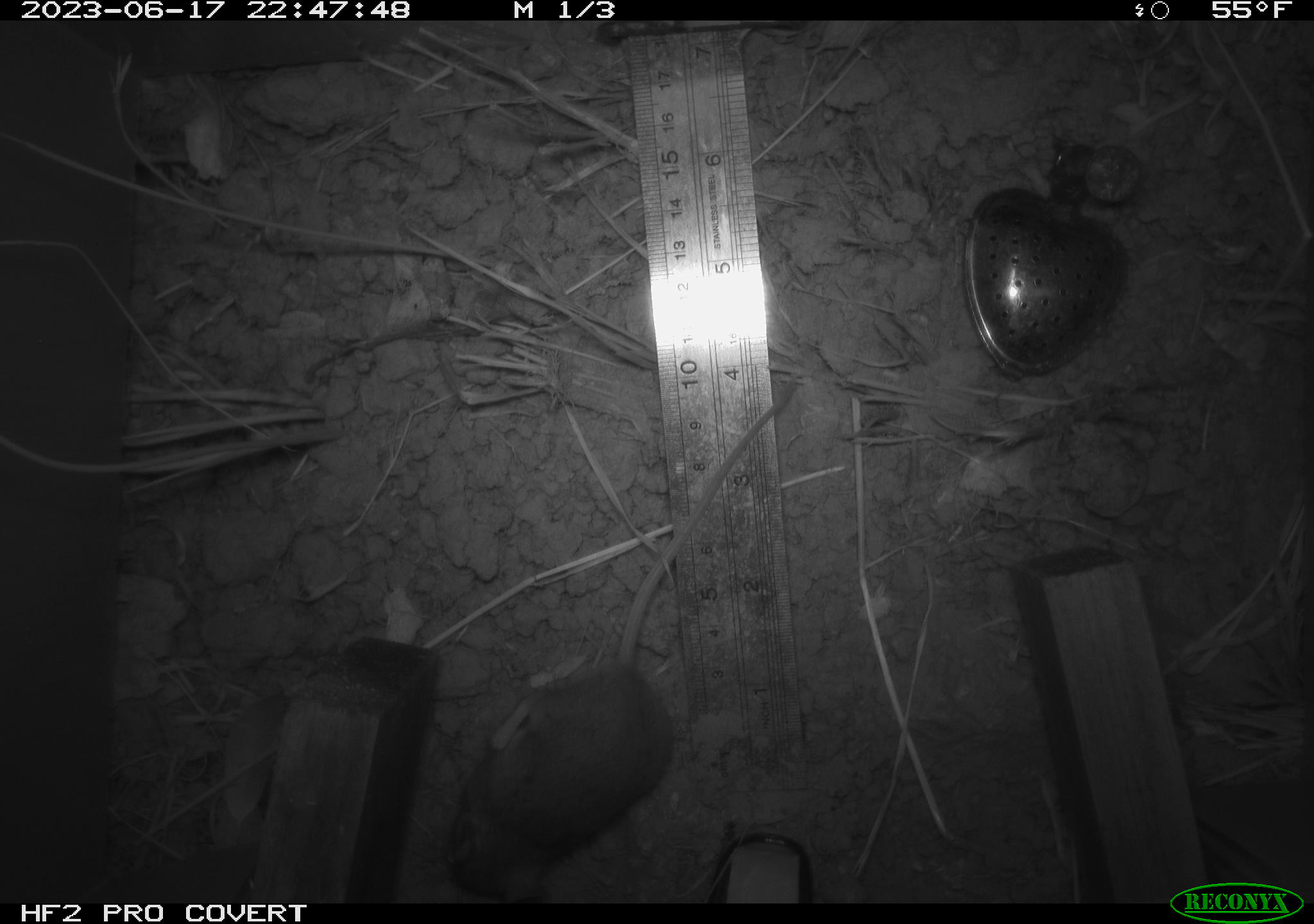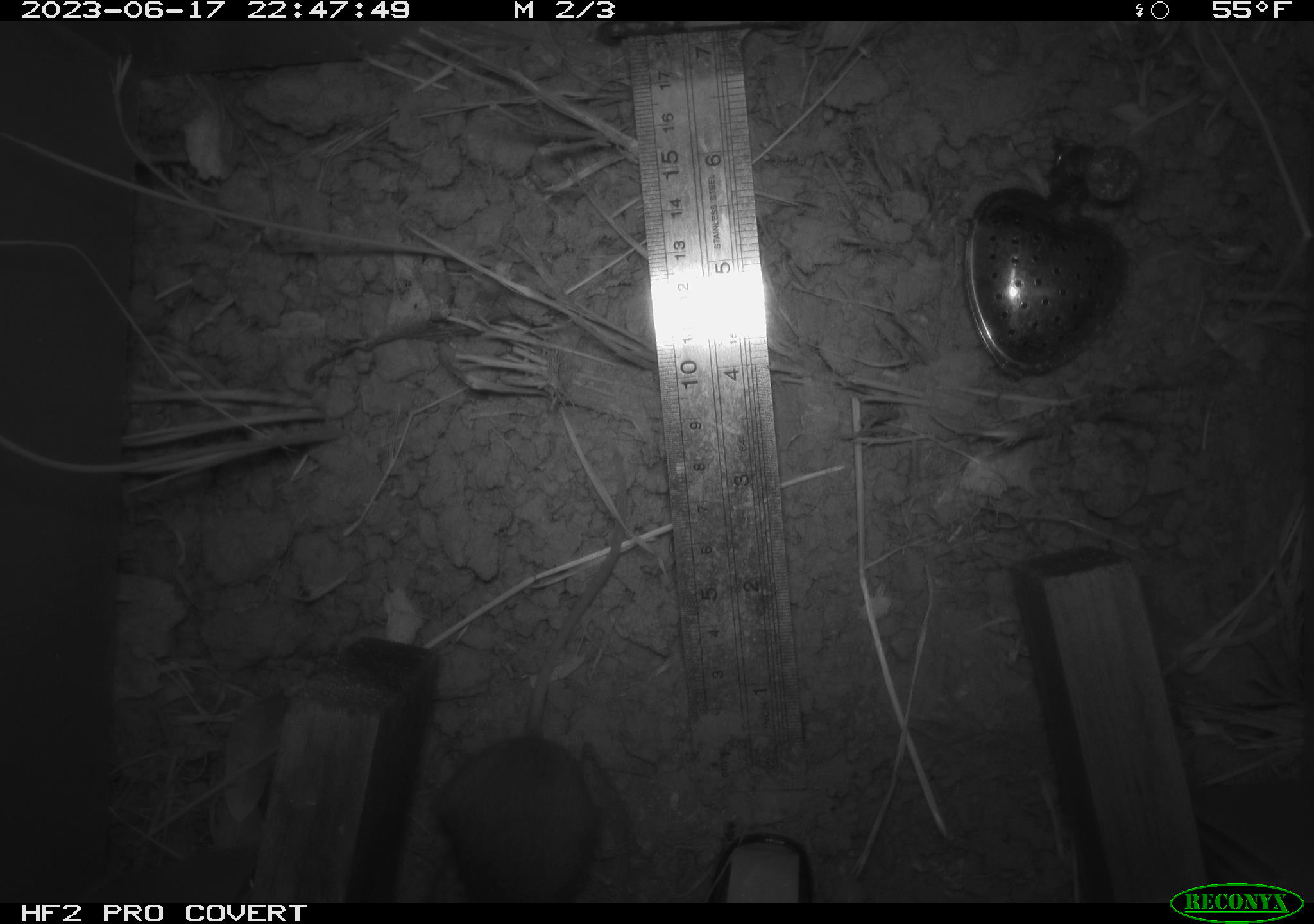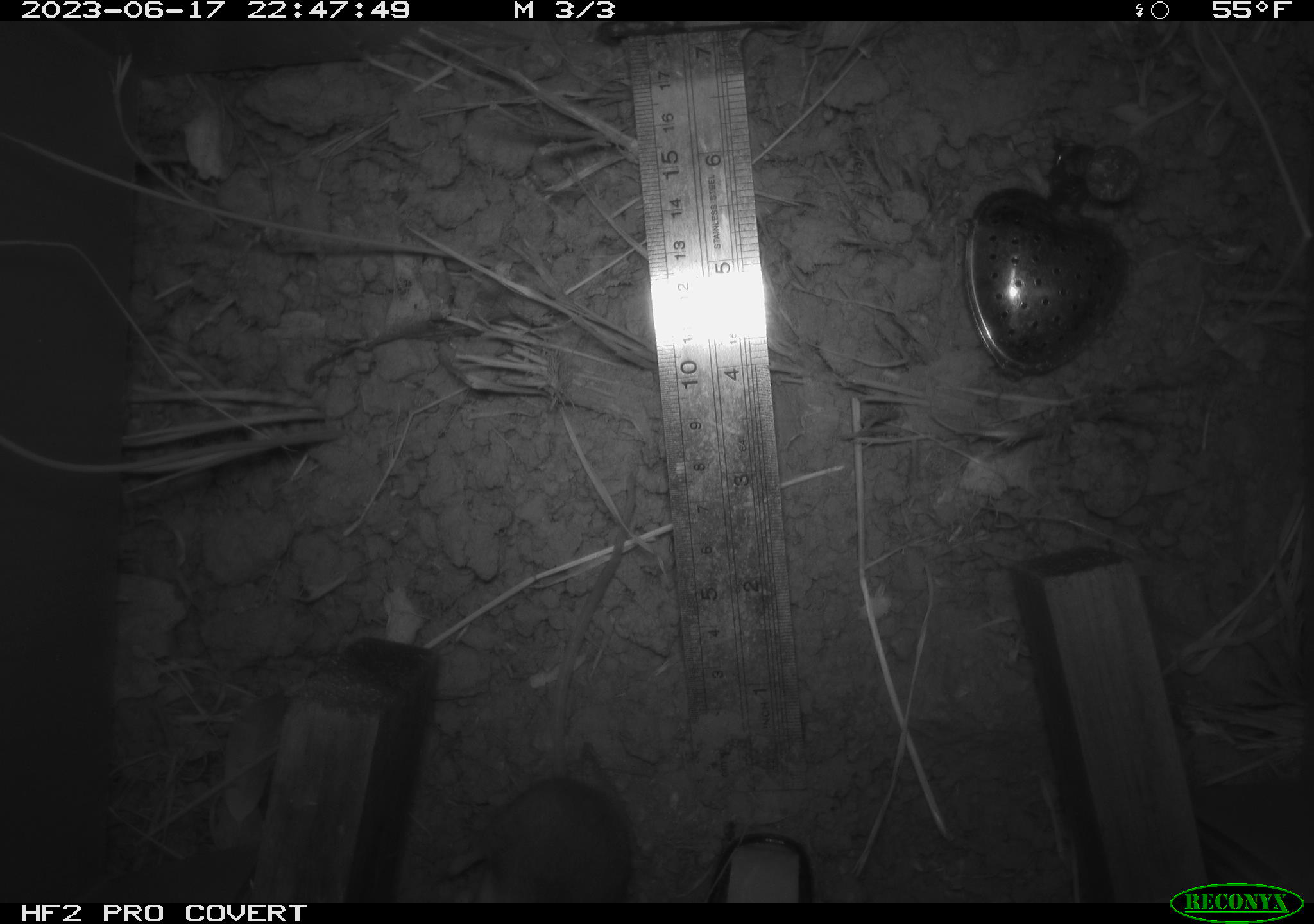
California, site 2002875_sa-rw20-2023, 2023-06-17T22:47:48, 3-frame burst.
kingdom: Animalia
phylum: Chordata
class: Mammalia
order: Rodentia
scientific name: Rodentia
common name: mouse species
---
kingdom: Animalia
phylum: Chordata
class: Mammalia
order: Rodentia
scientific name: Rodentia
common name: rodent